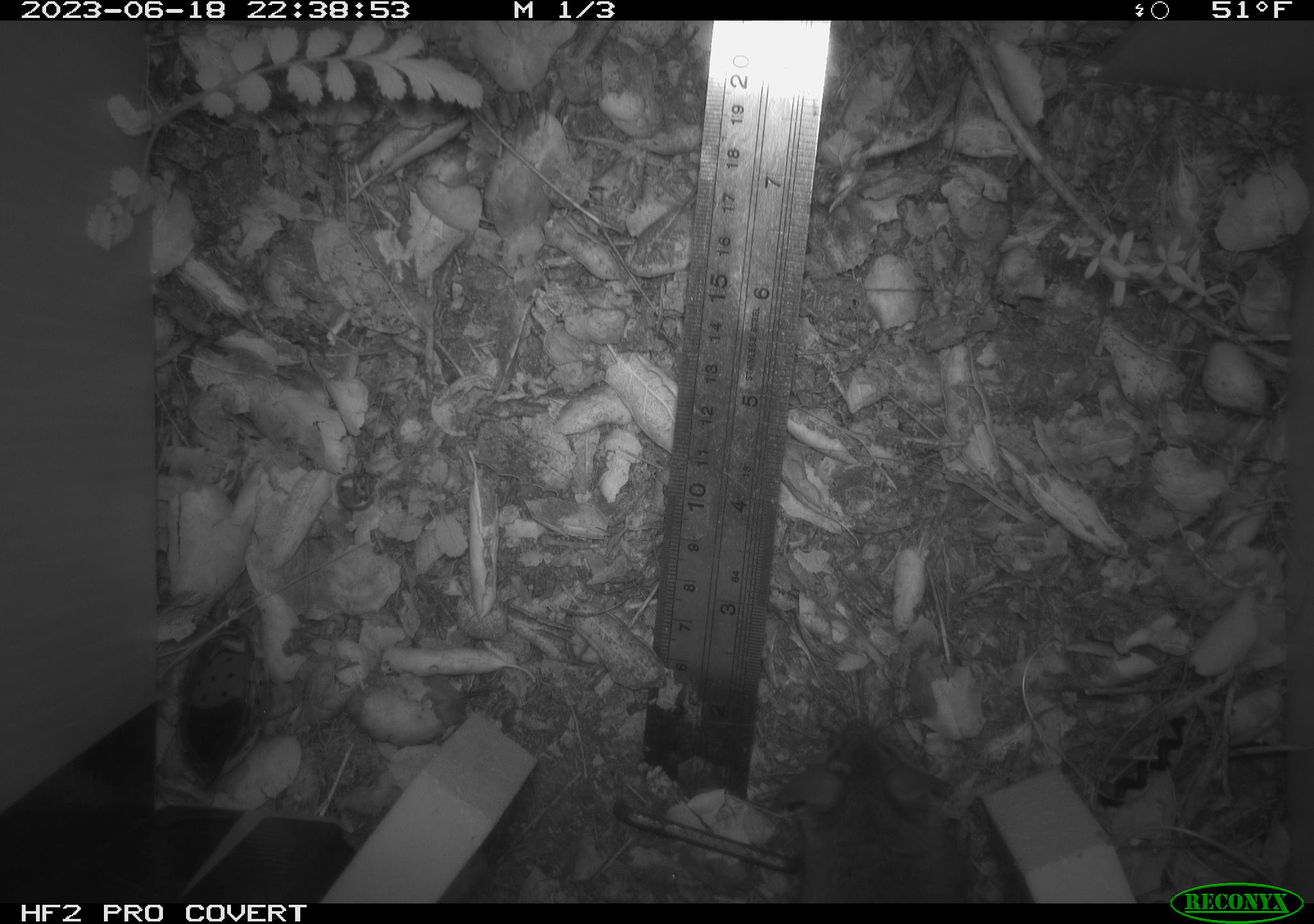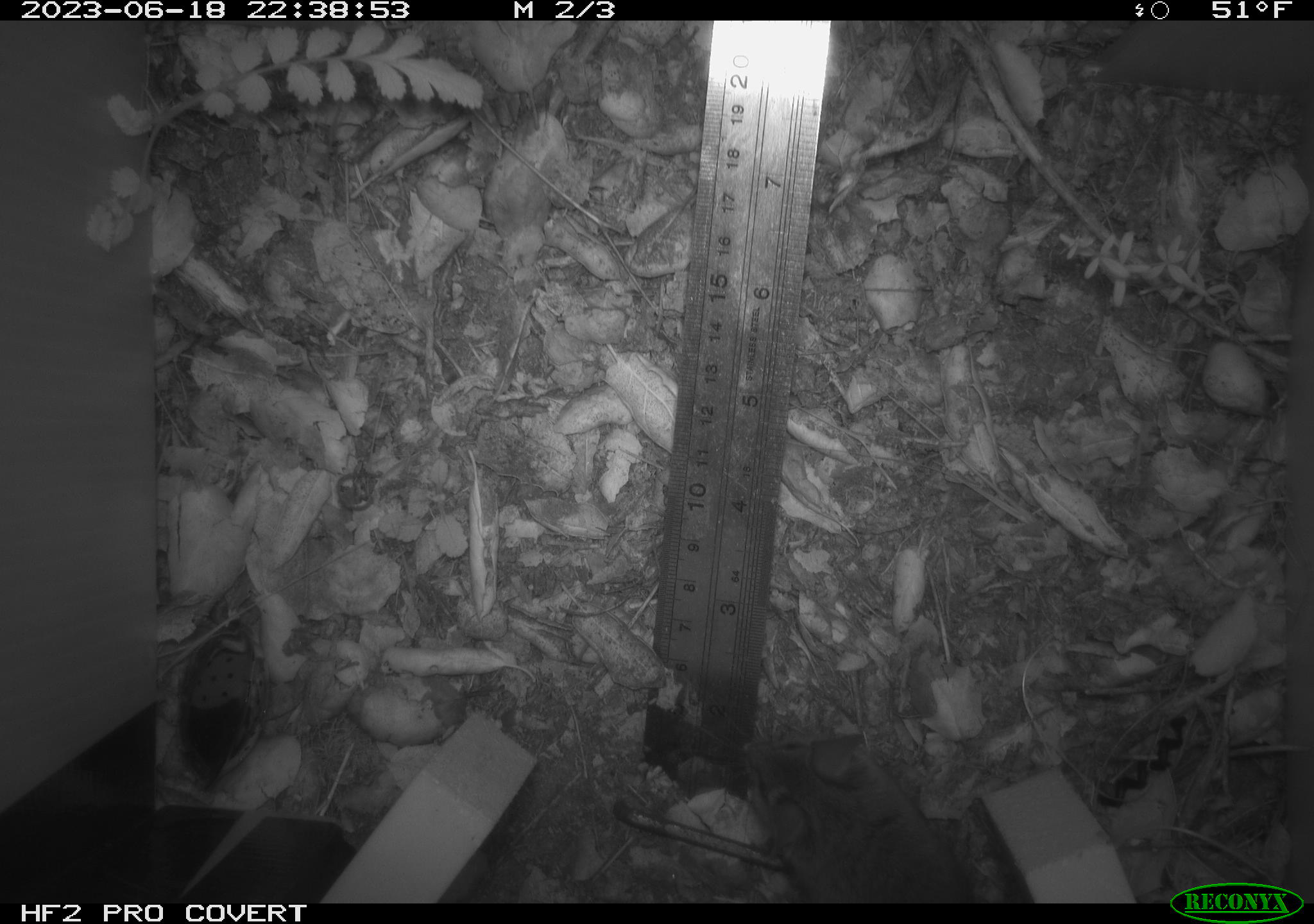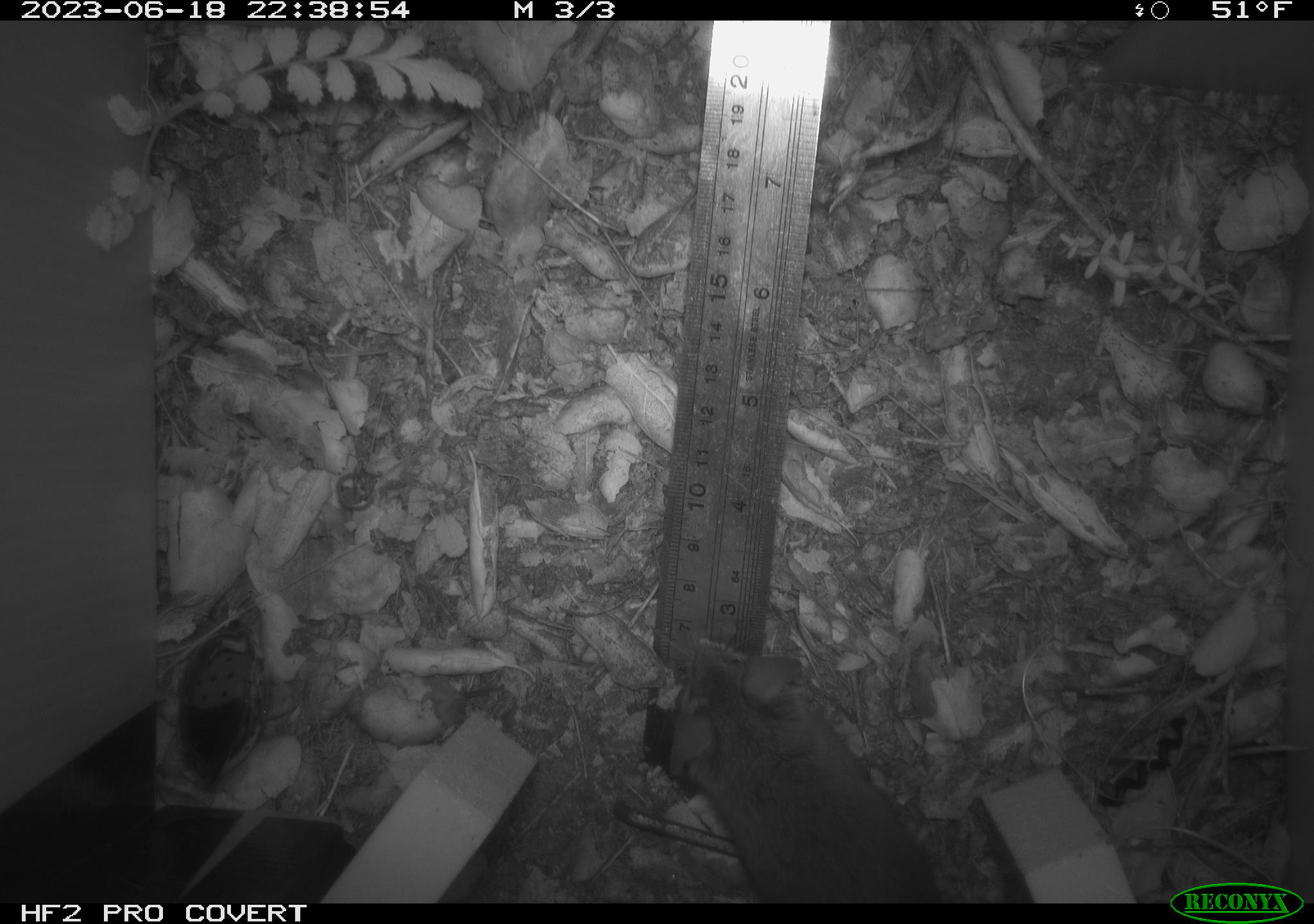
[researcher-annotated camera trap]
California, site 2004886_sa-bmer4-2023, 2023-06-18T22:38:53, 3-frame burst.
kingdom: Animalia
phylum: Chordata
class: Mammalia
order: Rodentia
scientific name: Rodentia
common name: mouse species